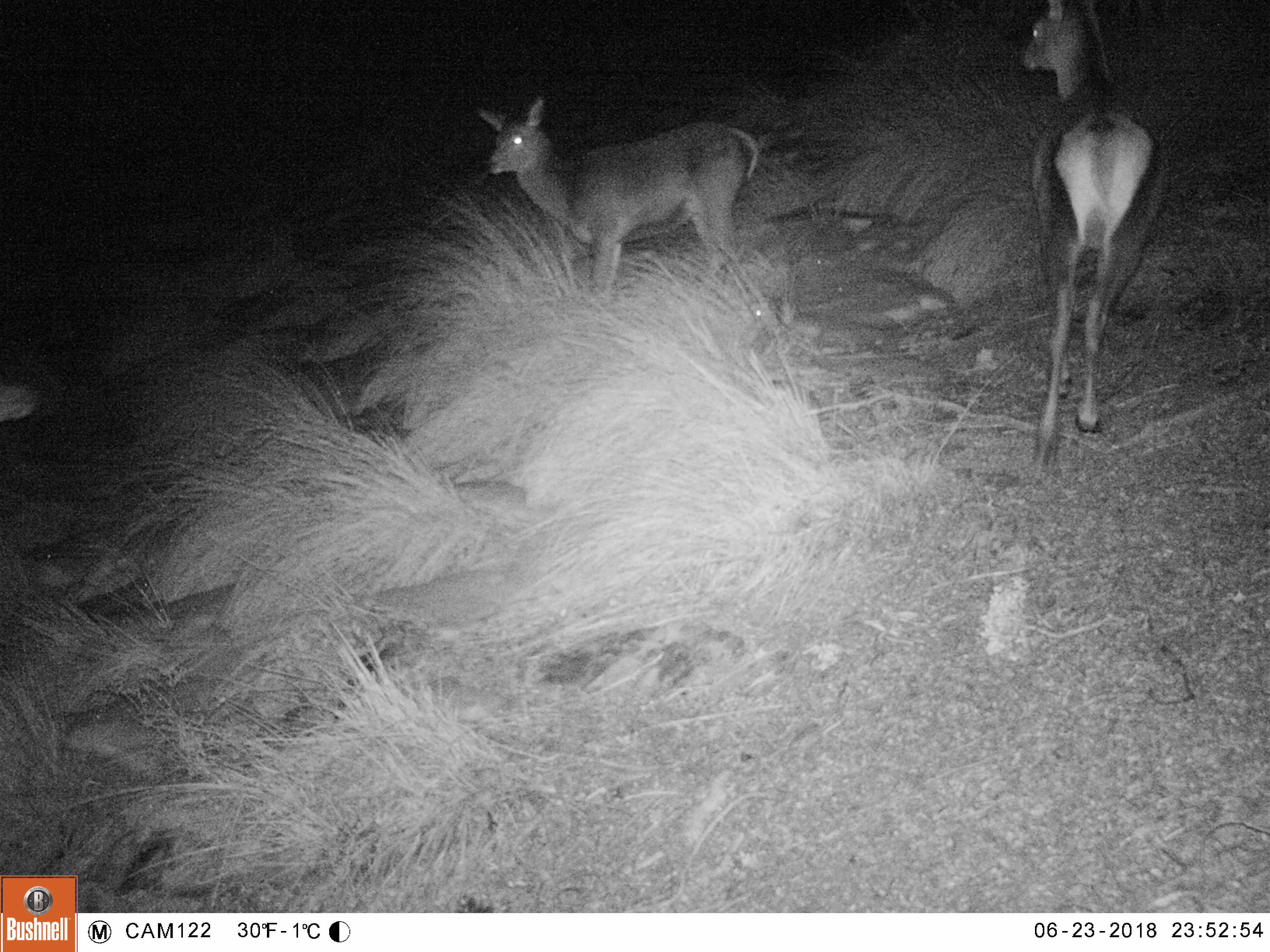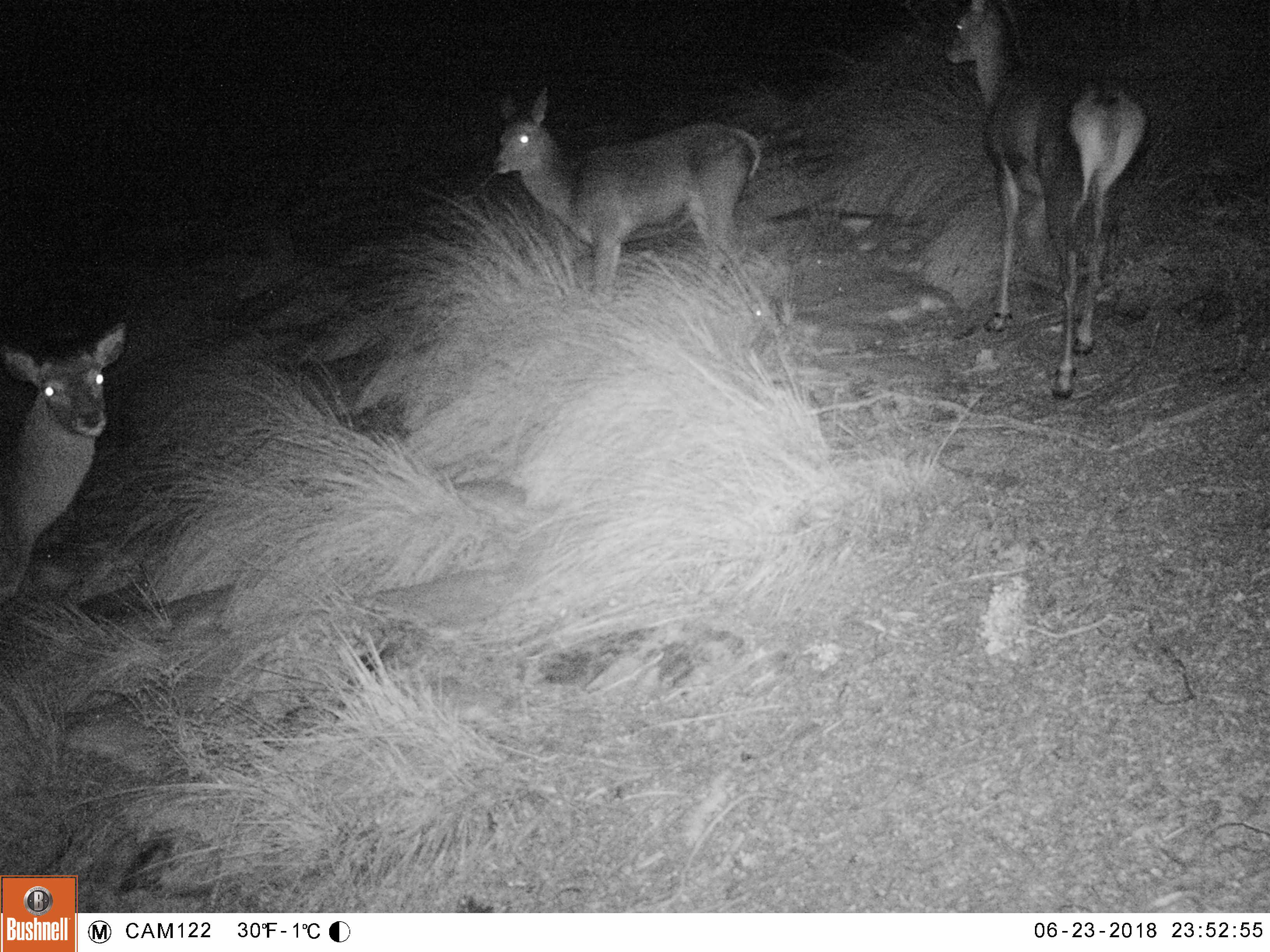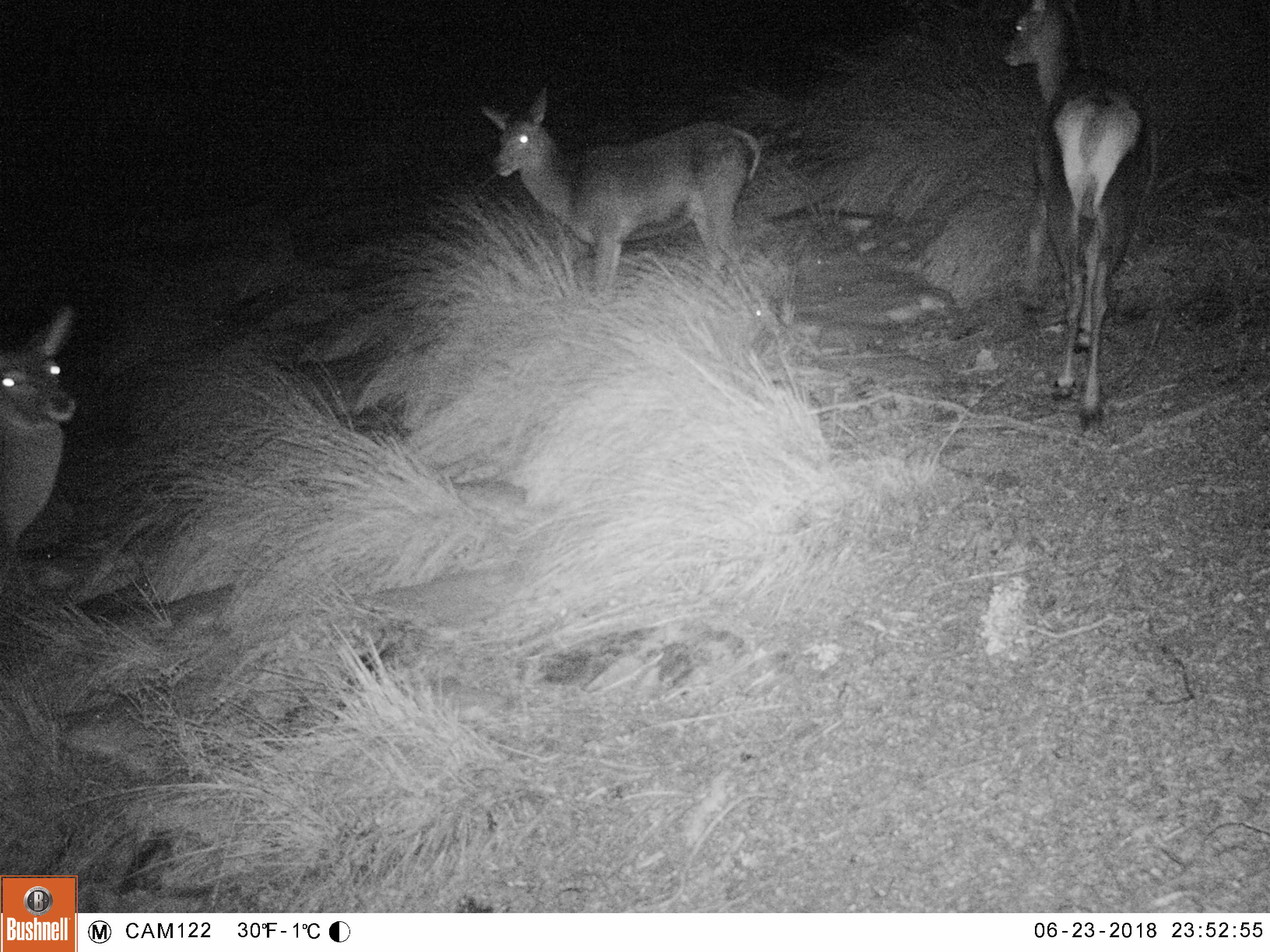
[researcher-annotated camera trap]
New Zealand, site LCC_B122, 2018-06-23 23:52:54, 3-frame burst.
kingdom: Animalia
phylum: Chordata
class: Mammalia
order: Artiodactyla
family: Cervidae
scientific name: Cervidae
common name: deer